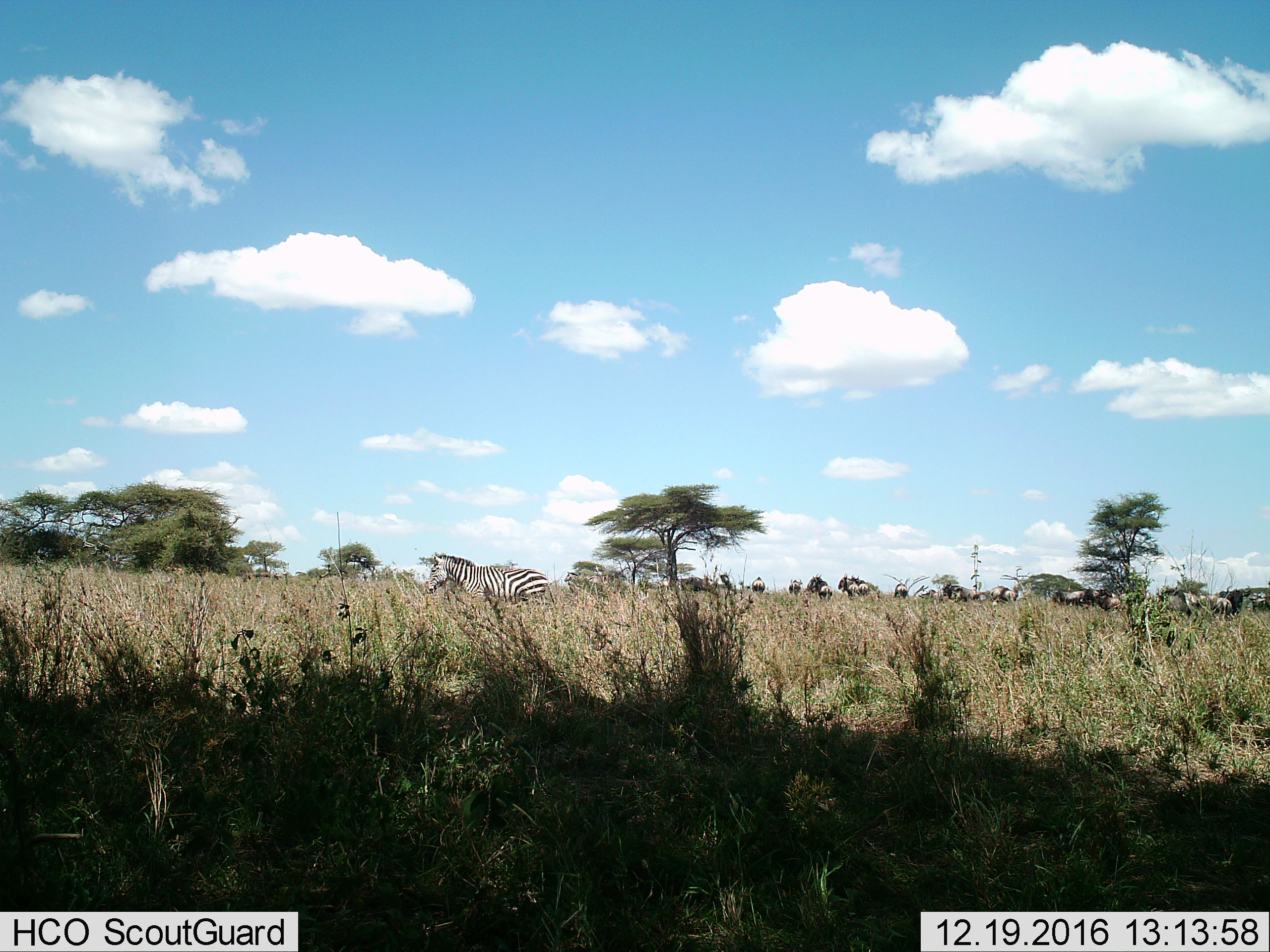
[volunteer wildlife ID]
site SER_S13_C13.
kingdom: Animalia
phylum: Chordata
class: Mammalia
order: Perissodactyla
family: Equidae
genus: Equus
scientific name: Equus quagga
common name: plains zebra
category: zebraplains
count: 1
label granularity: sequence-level